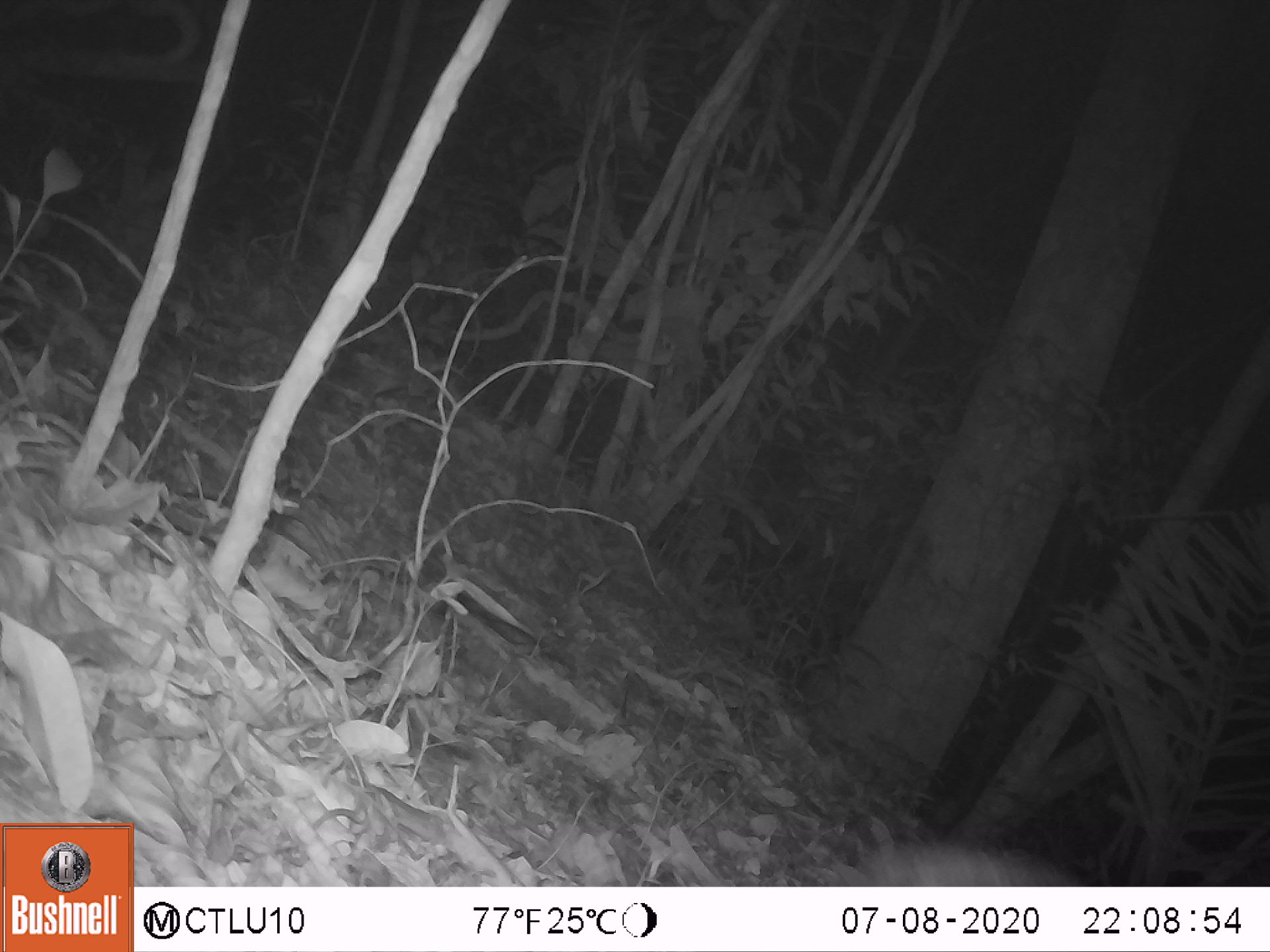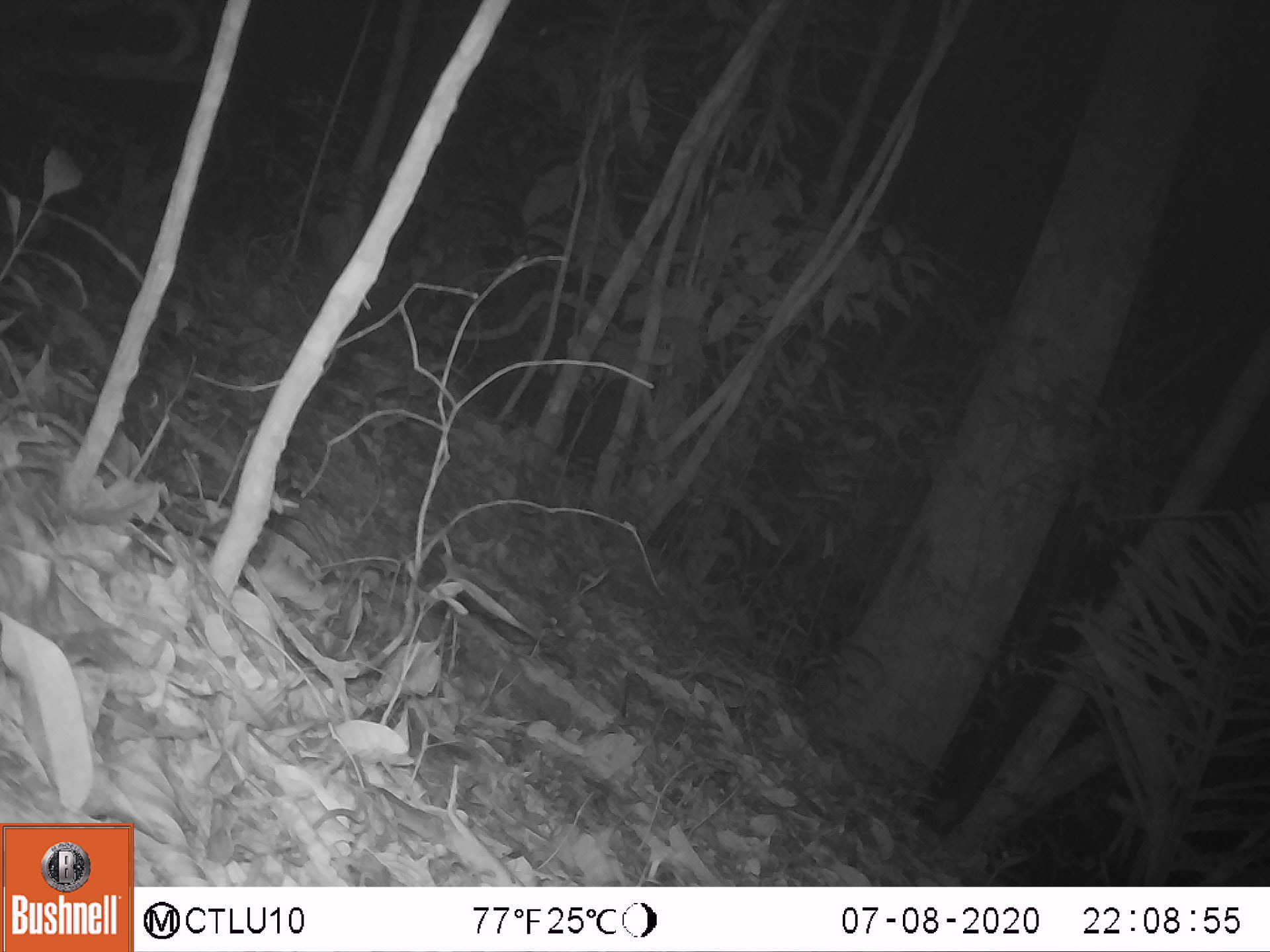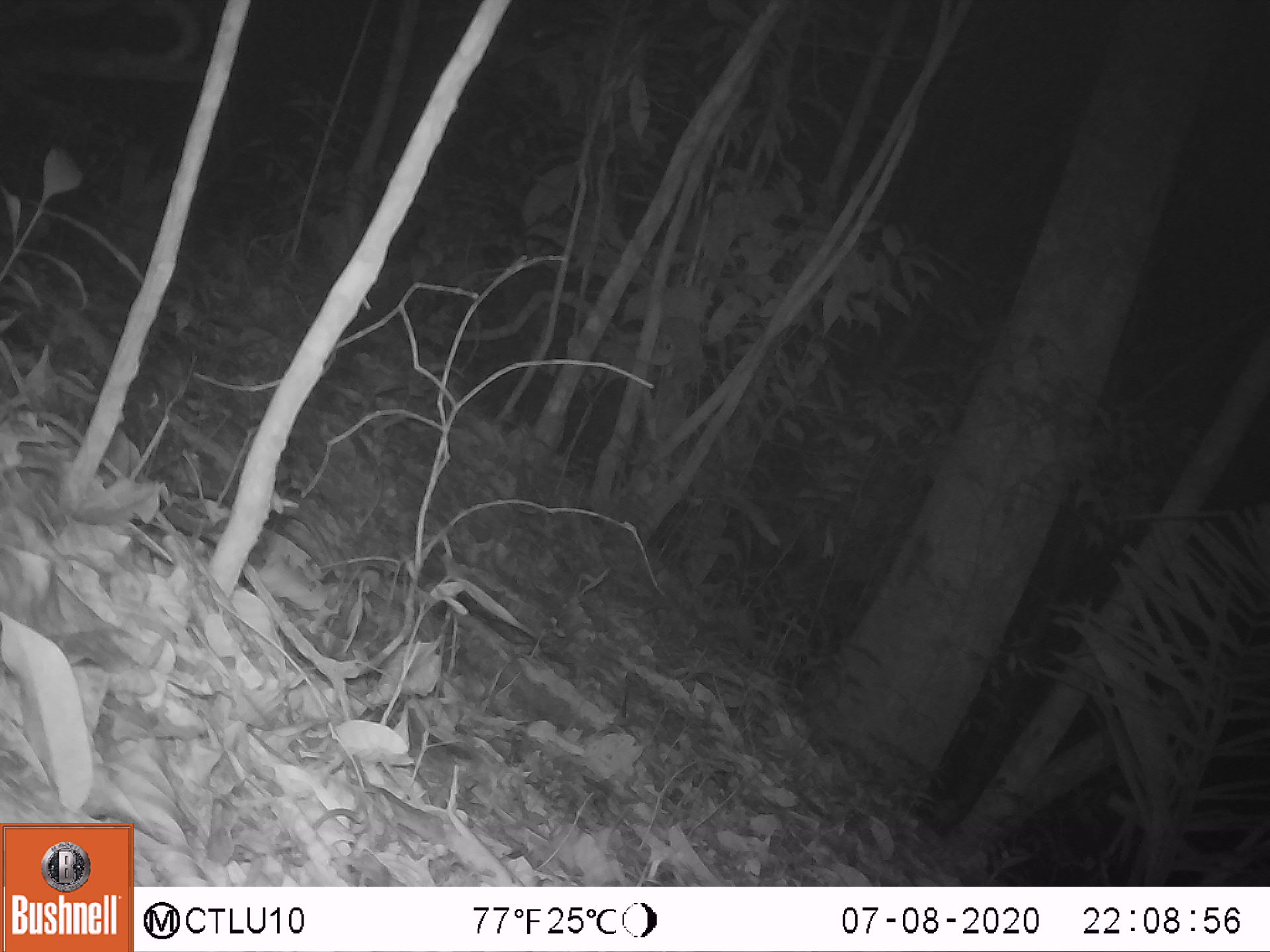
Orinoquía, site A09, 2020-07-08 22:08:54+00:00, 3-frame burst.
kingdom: Animalia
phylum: Chordata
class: Mammalia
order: Cingulata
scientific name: Cingulata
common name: armadillo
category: unknown armadillo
Unknown armadillo (armadillo) (Cingulata).